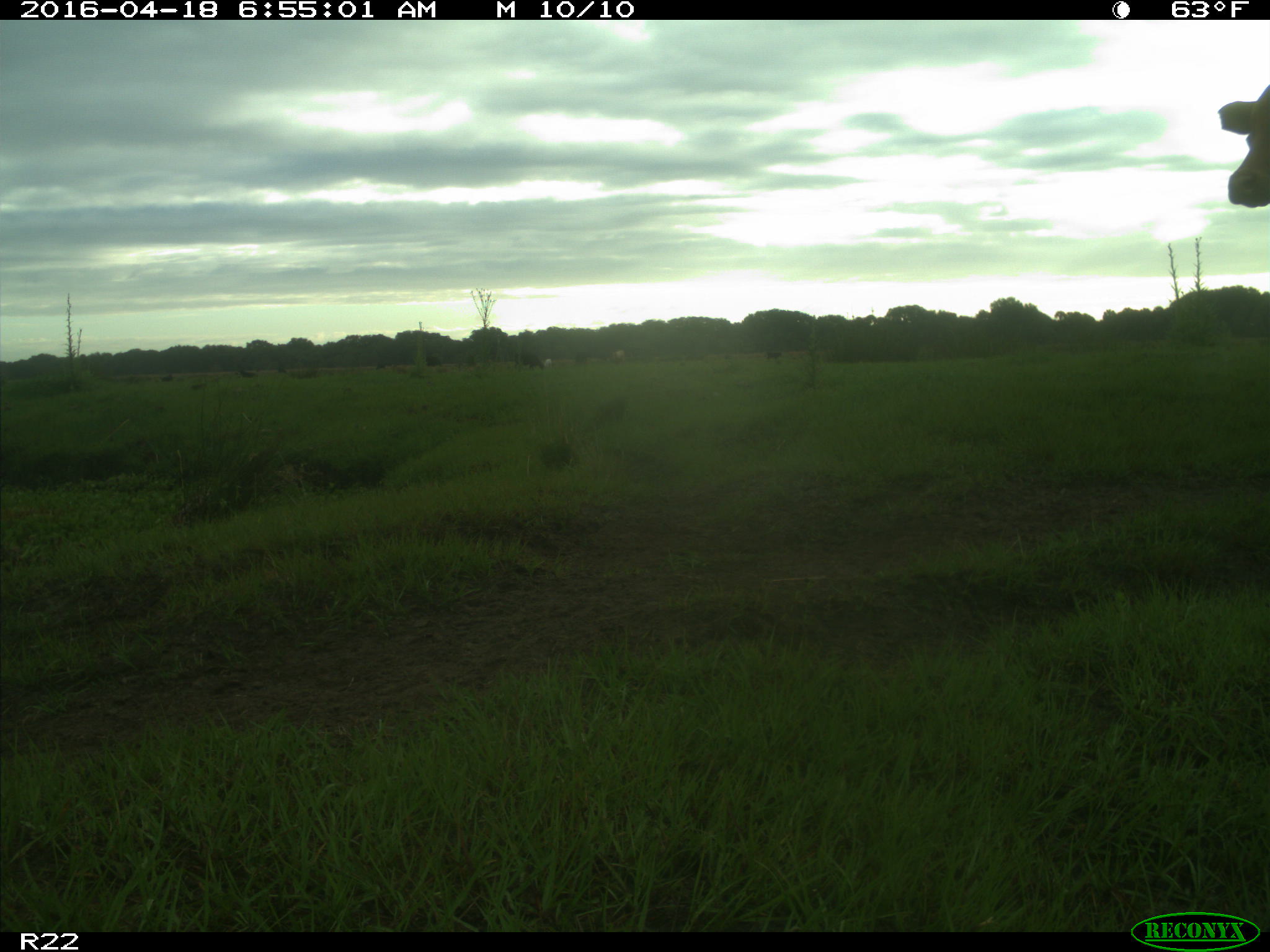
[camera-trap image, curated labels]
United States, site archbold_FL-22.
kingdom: Animalia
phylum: Chordata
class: Mammalia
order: Artiodactyla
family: Bovidae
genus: Bos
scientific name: Bos taurus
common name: domestic cow